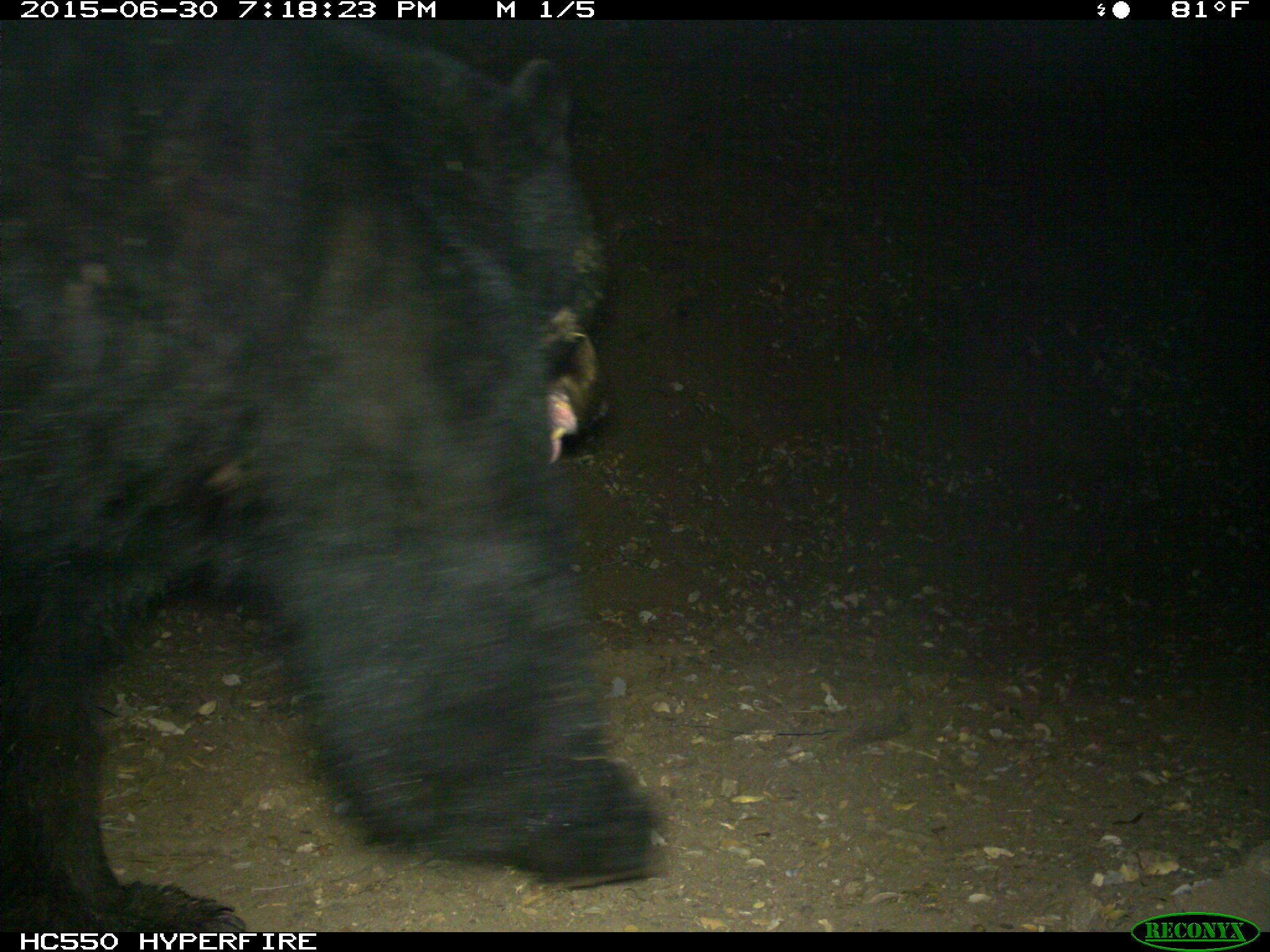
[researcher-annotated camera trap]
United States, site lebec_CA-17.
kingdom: Animalia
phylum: Chordata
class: Mammalia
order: Carnivora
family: Ursidae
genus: Ursus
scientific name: Ursus americanus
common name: american black bear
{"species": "Ursus americanus (american black bear)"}